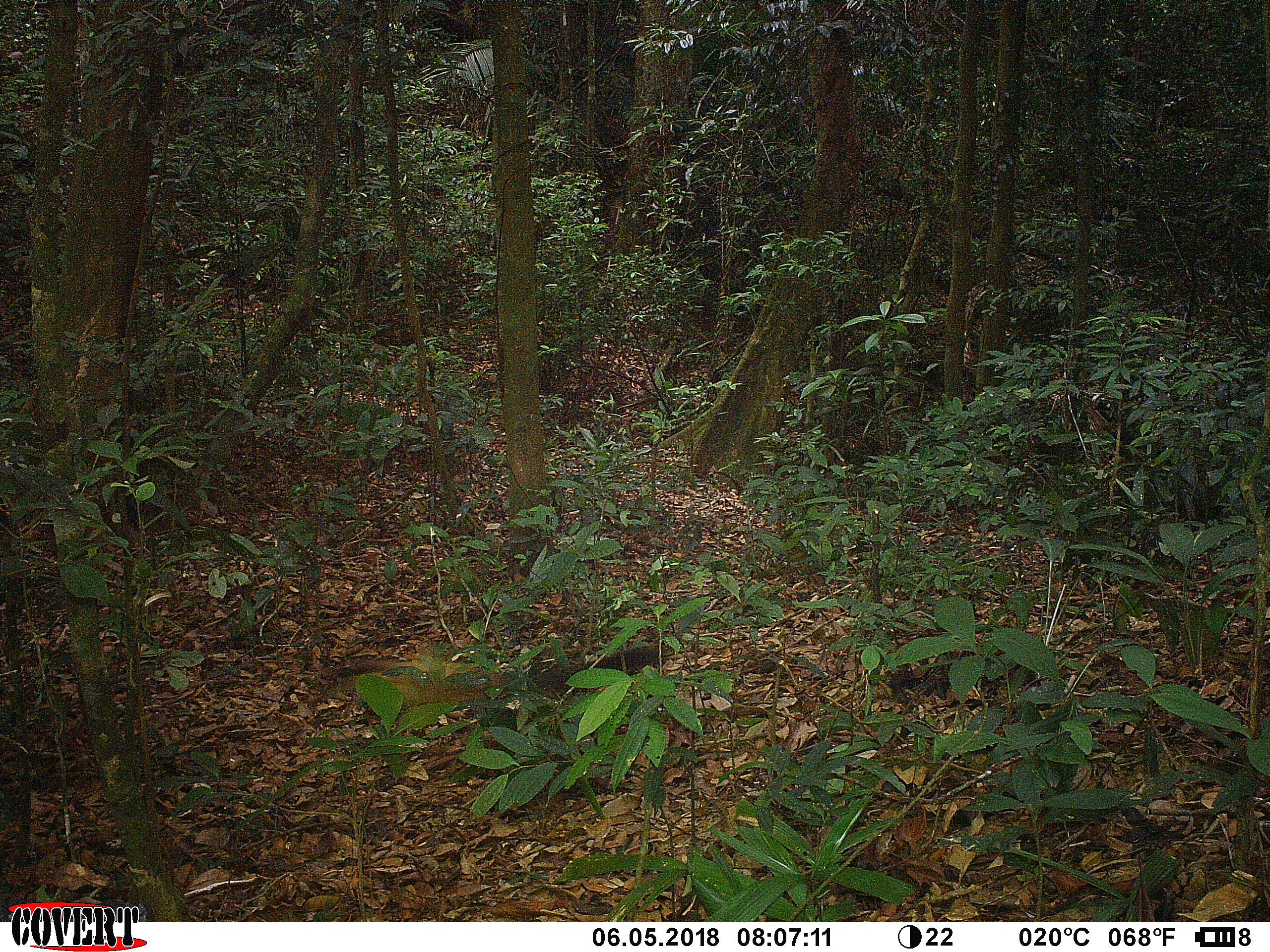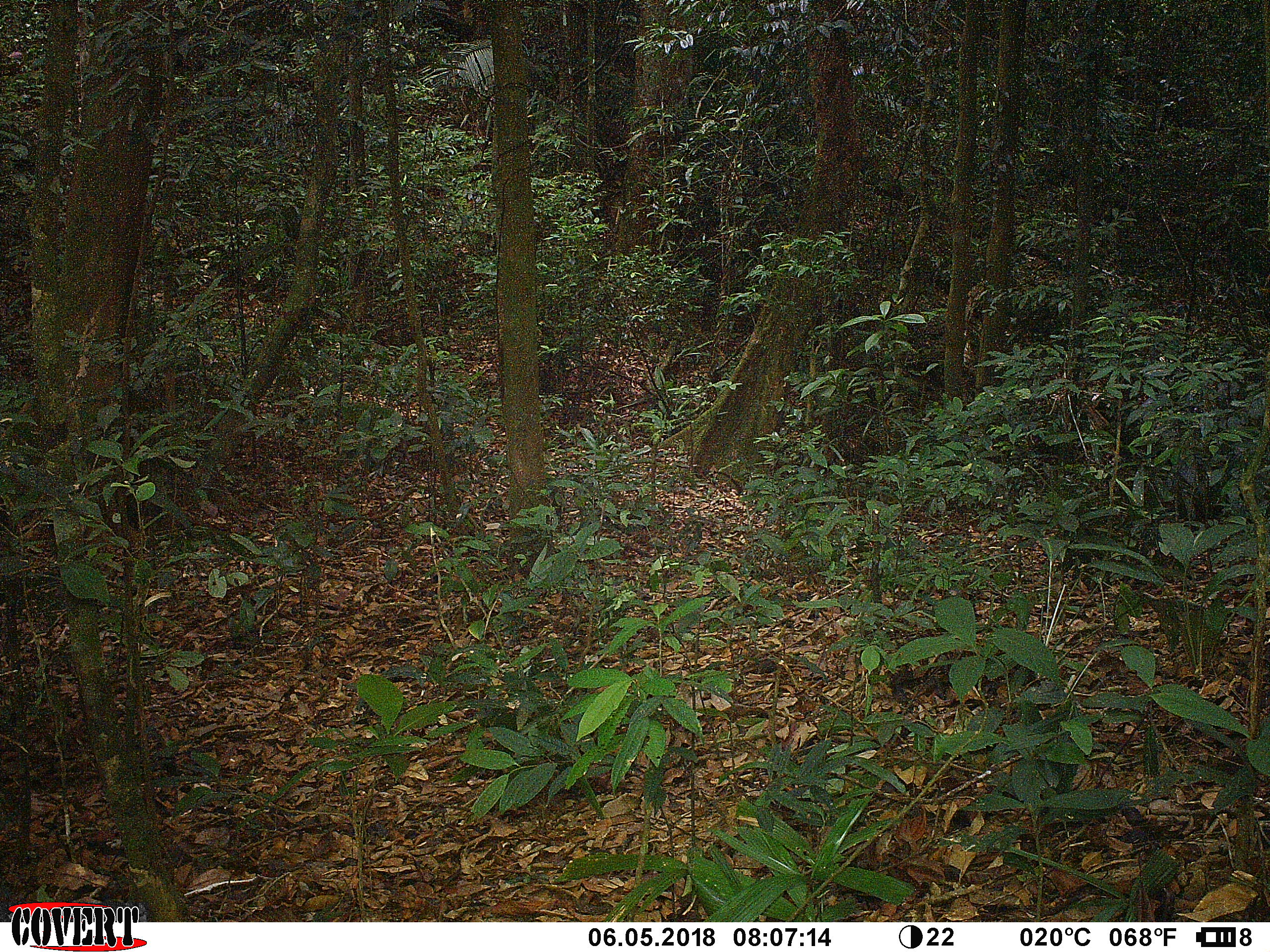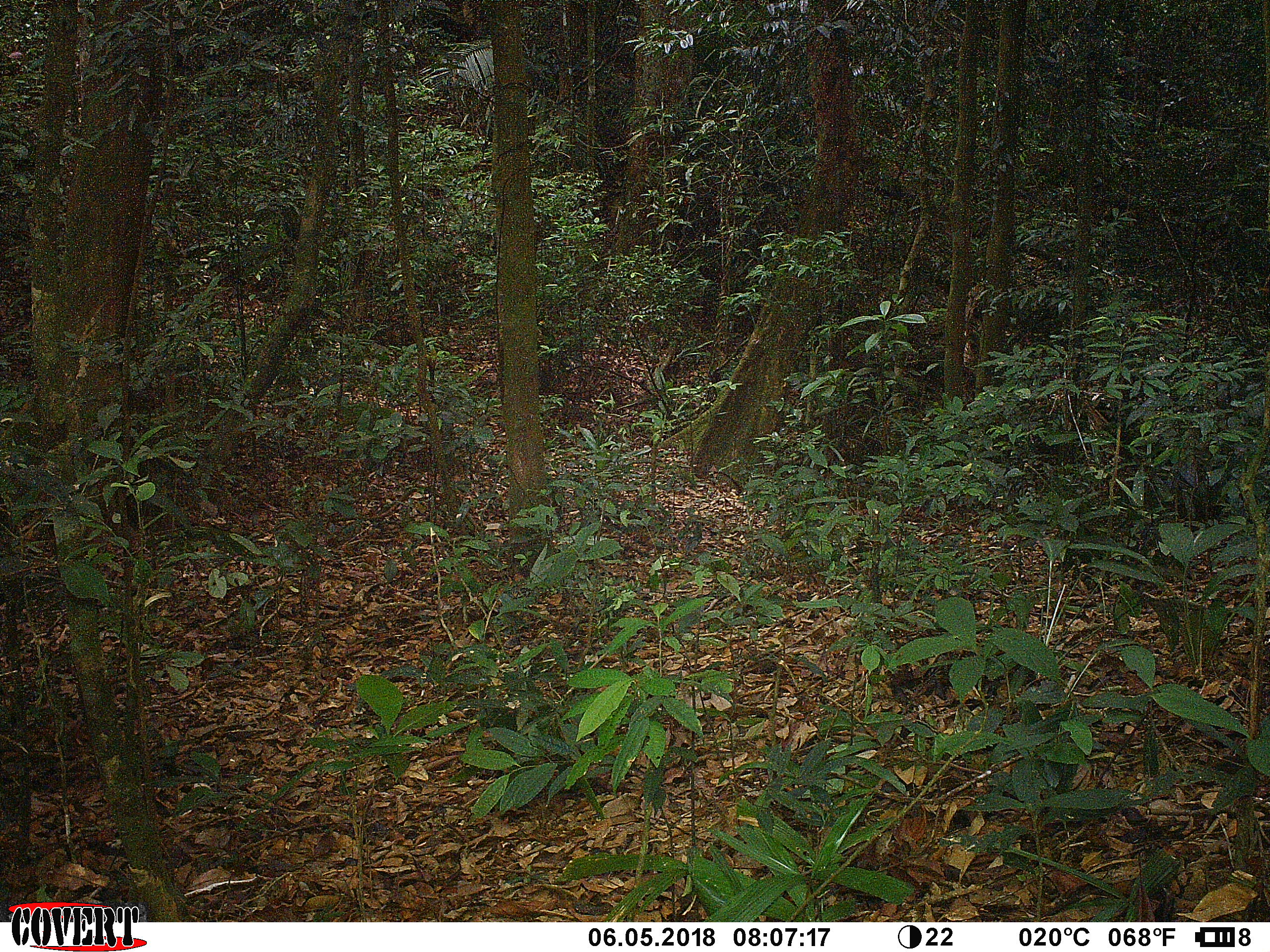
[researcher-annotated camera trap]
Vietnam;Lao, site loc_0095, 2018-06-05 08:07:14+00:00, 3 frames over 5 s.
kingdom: Animalia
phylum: Chordata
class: Mammalia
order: Carnivora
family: Mustelidae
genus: Martes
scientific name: Martes flavigula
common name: yellow-throated marten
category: yellow throated marten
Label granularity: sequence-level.